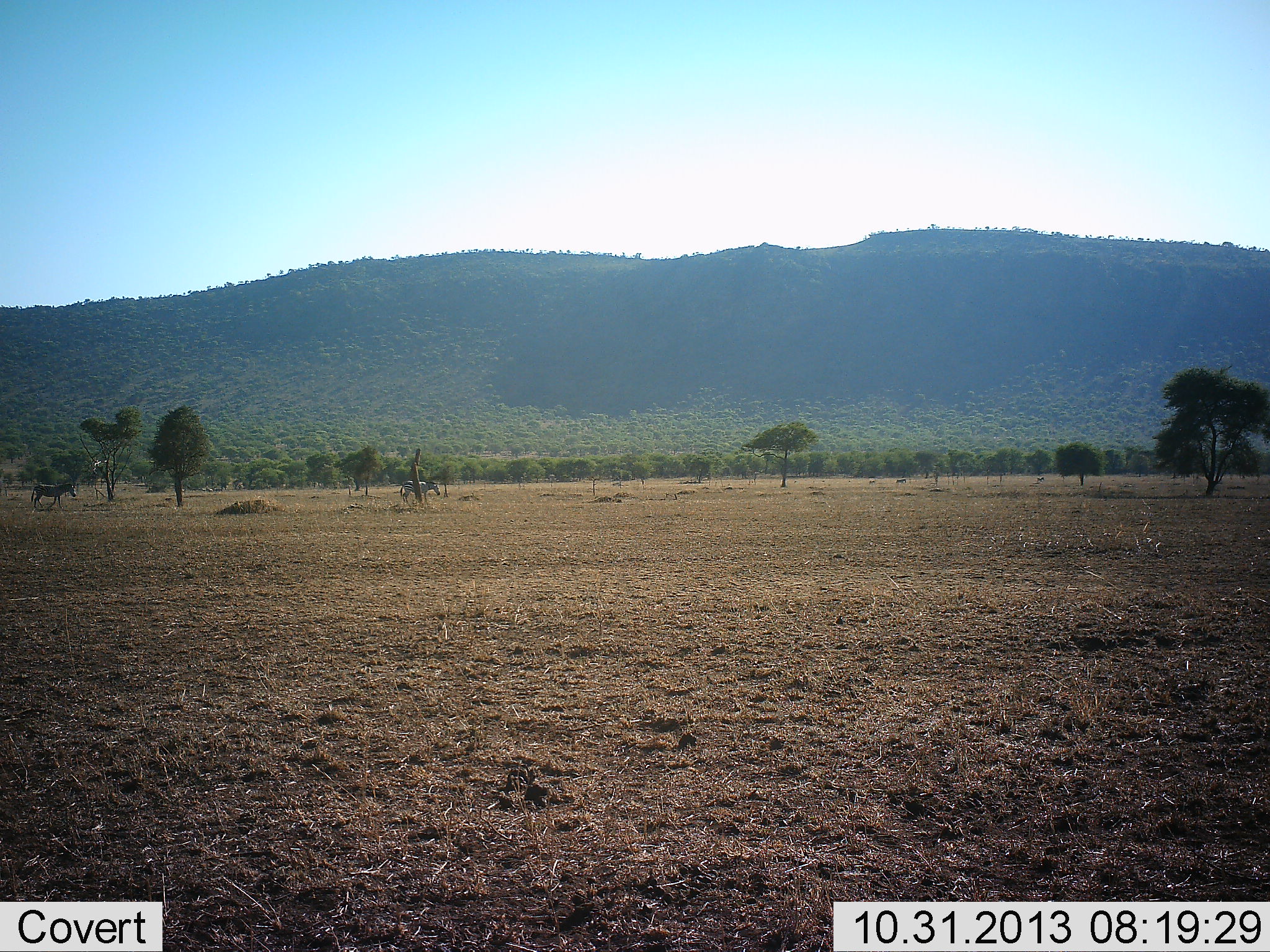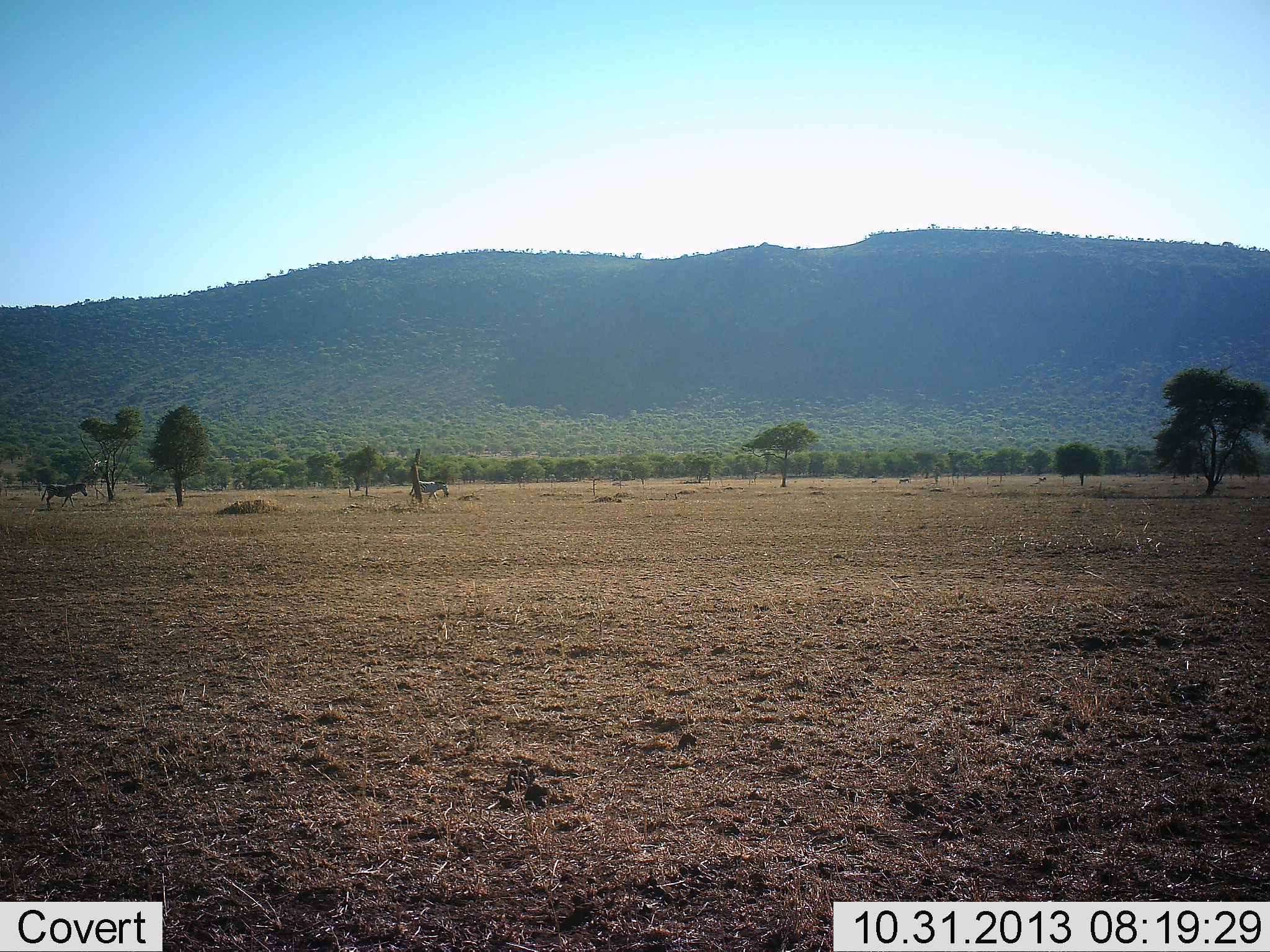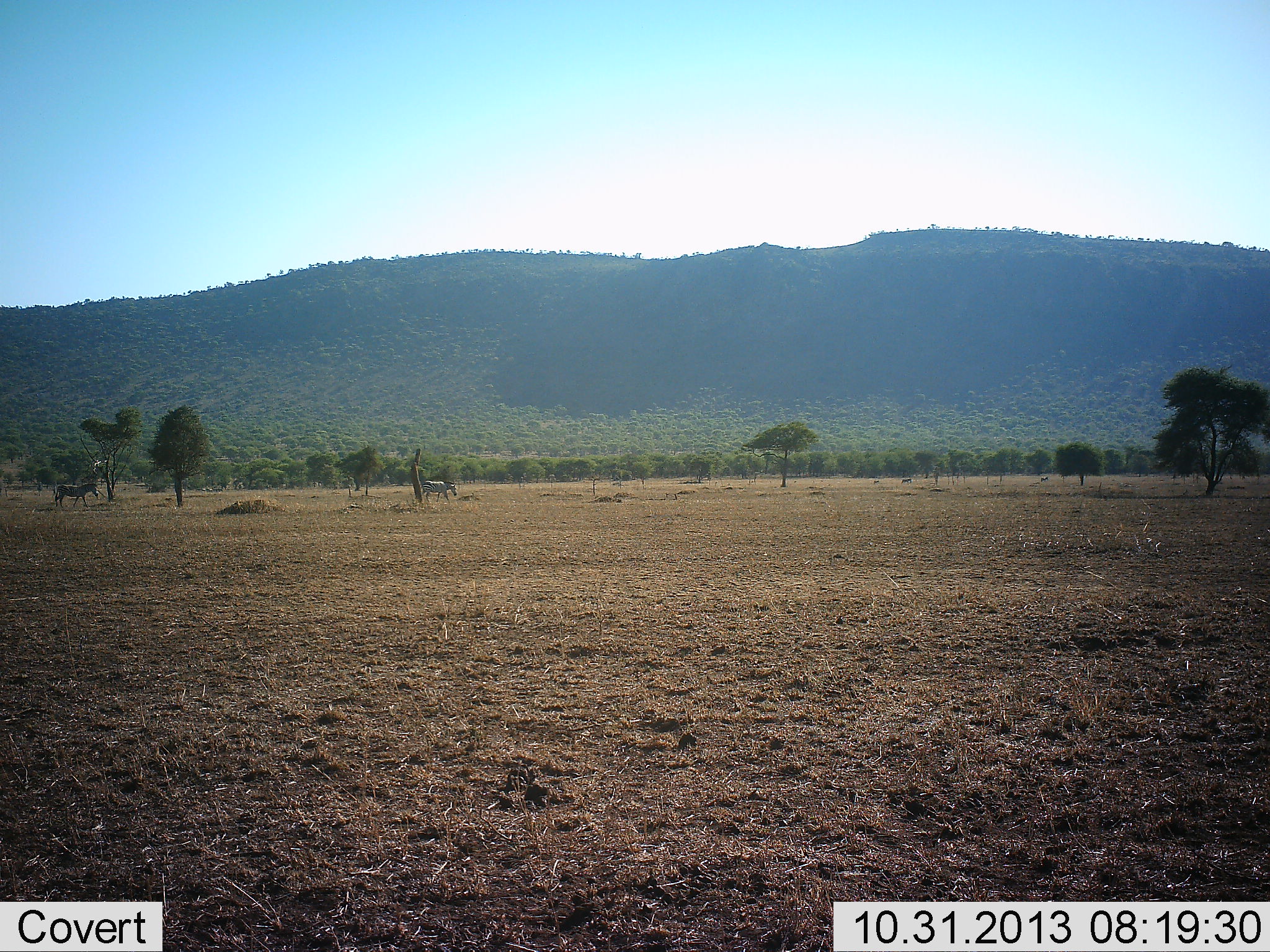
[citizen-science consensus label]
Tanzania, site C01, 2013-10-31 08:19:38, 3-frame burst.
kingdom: Animalia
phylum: Chordata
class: Mammalia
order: Perissodactyla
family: Equidae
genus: Equus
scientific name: Equus quagga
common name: plains zebra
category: zebra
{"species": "zebra (plains zebra) (Equus quagga)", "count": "2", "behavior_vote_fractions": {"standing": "0%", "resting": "0%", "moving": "97%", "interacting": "0%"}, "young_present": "0%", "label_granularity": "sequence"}